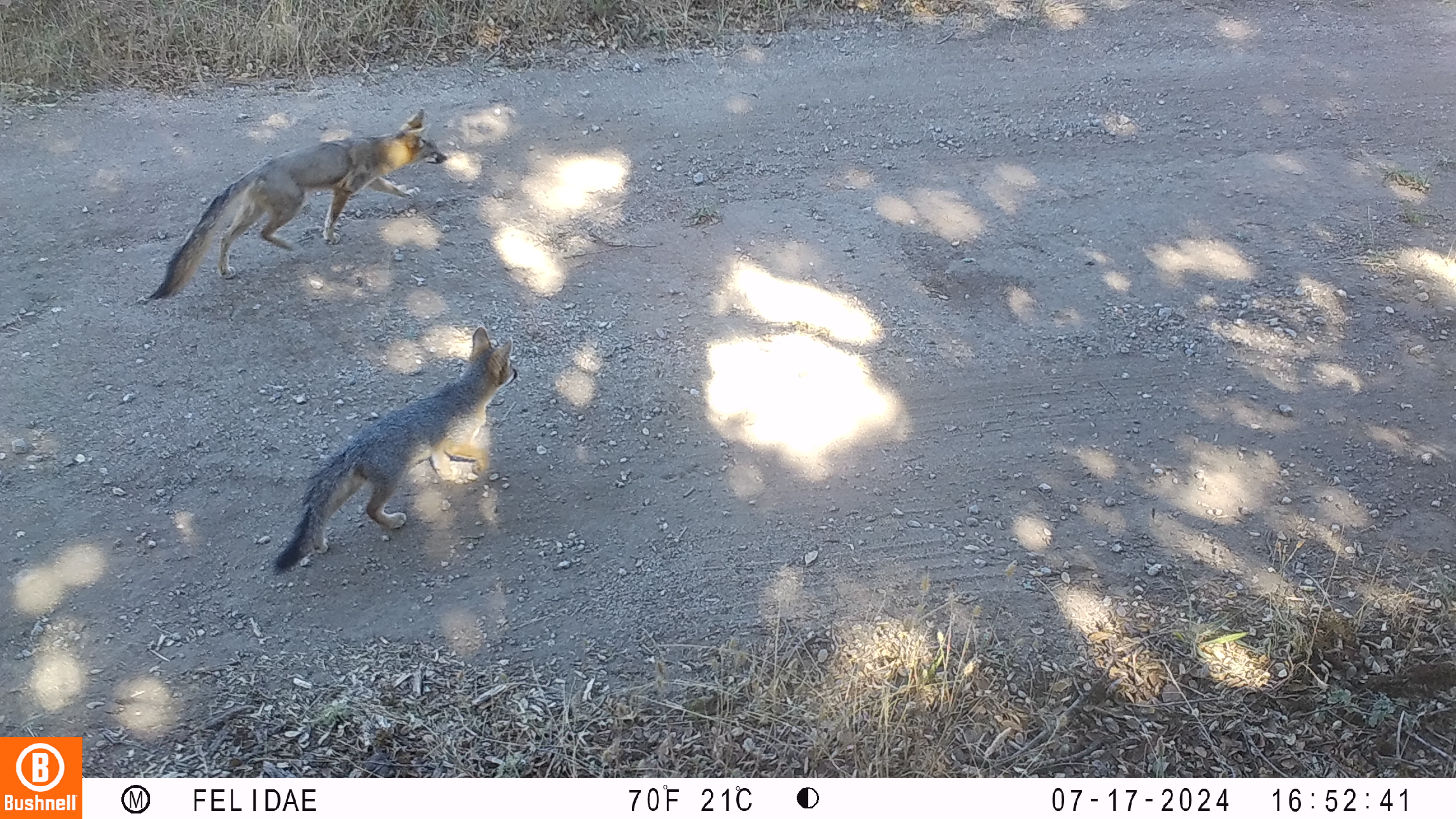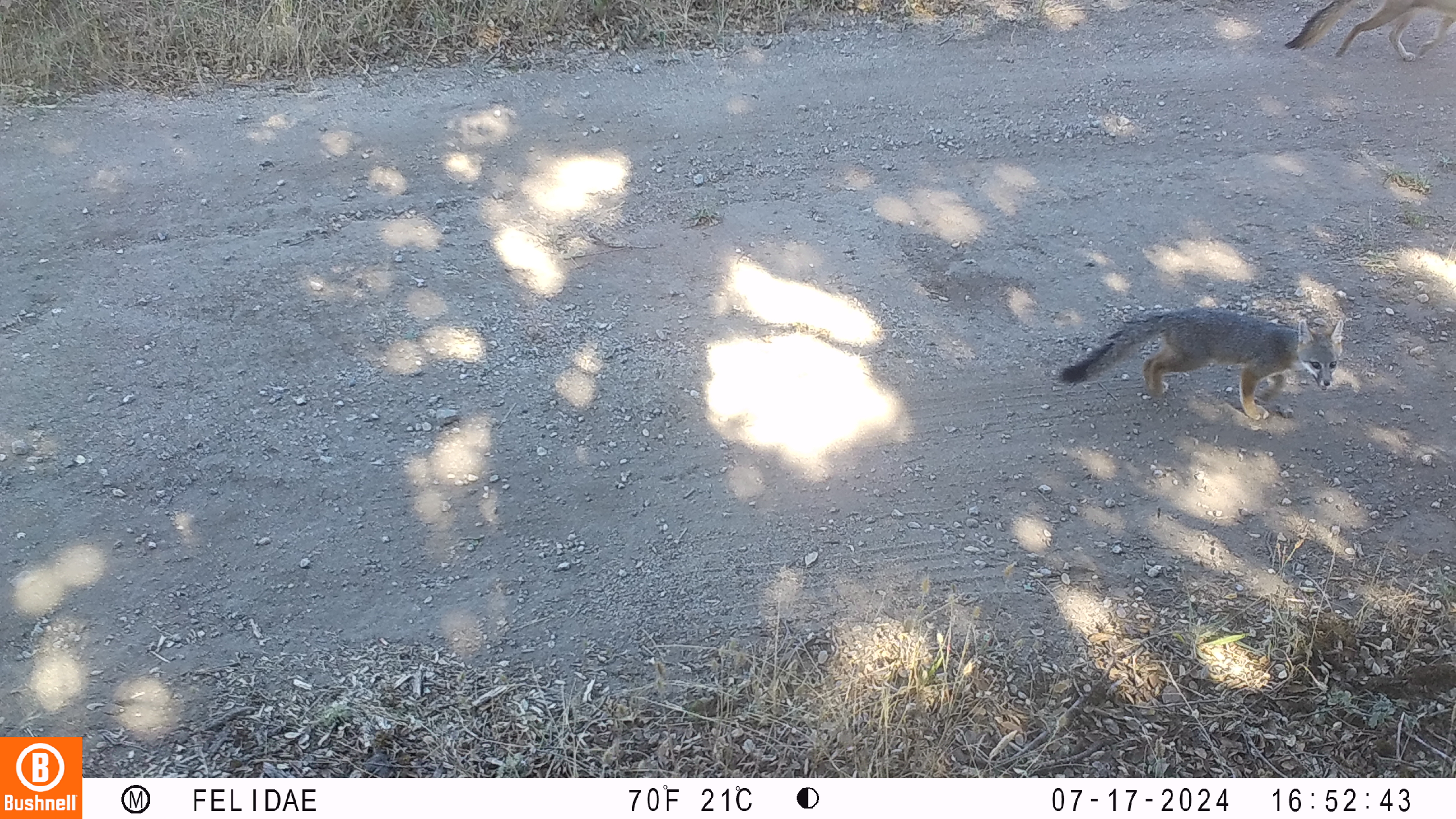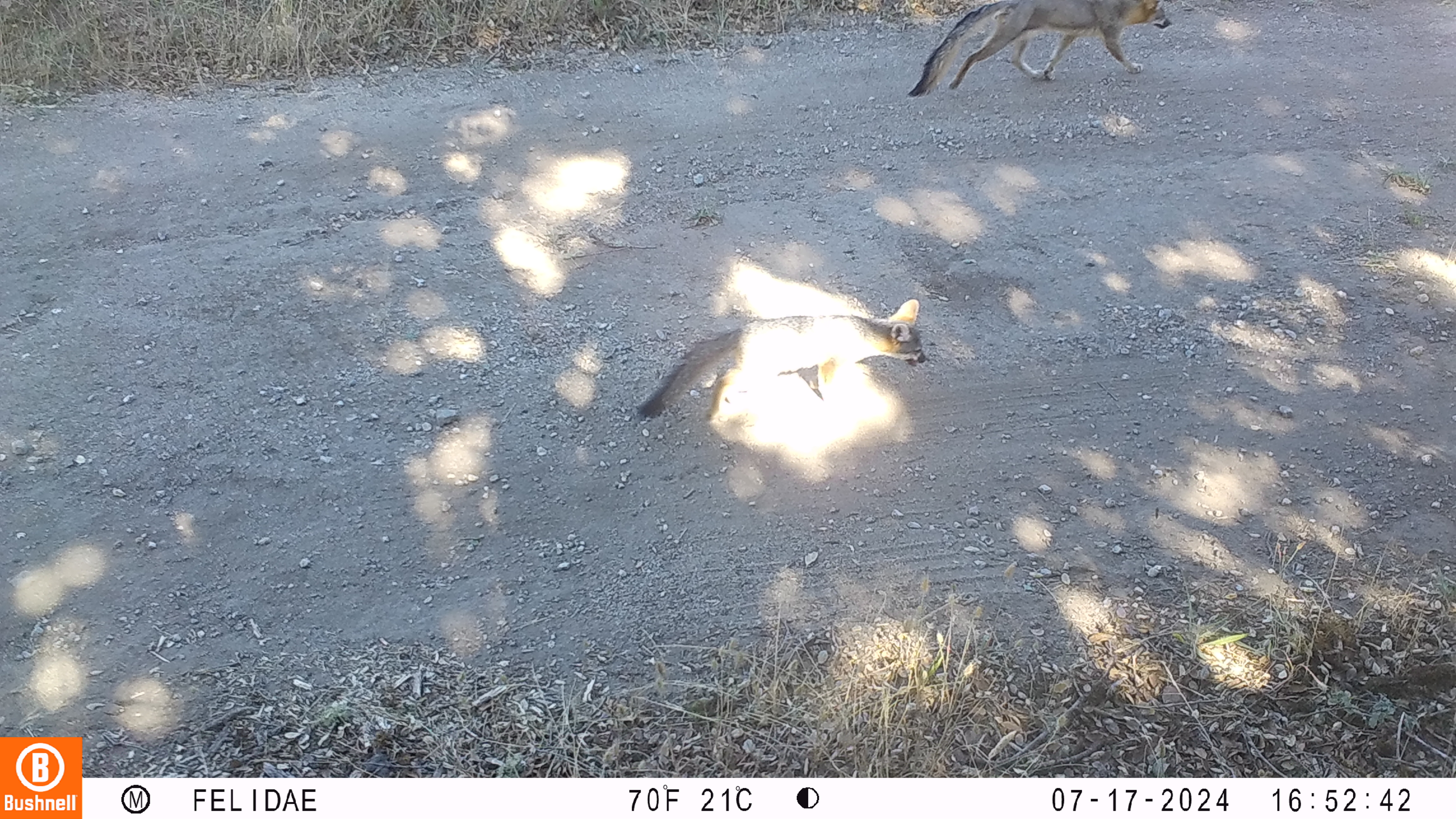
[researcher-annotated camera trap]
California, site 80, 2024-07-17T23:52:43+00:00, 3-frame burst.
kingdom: Animalia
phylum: Chordata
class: Mammalia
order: Carnivora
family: Canidae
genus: Urocyon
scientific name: Urocyon cinereoargenteus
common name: gray fox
Gray fox (Urocyon cinereoargenteus).